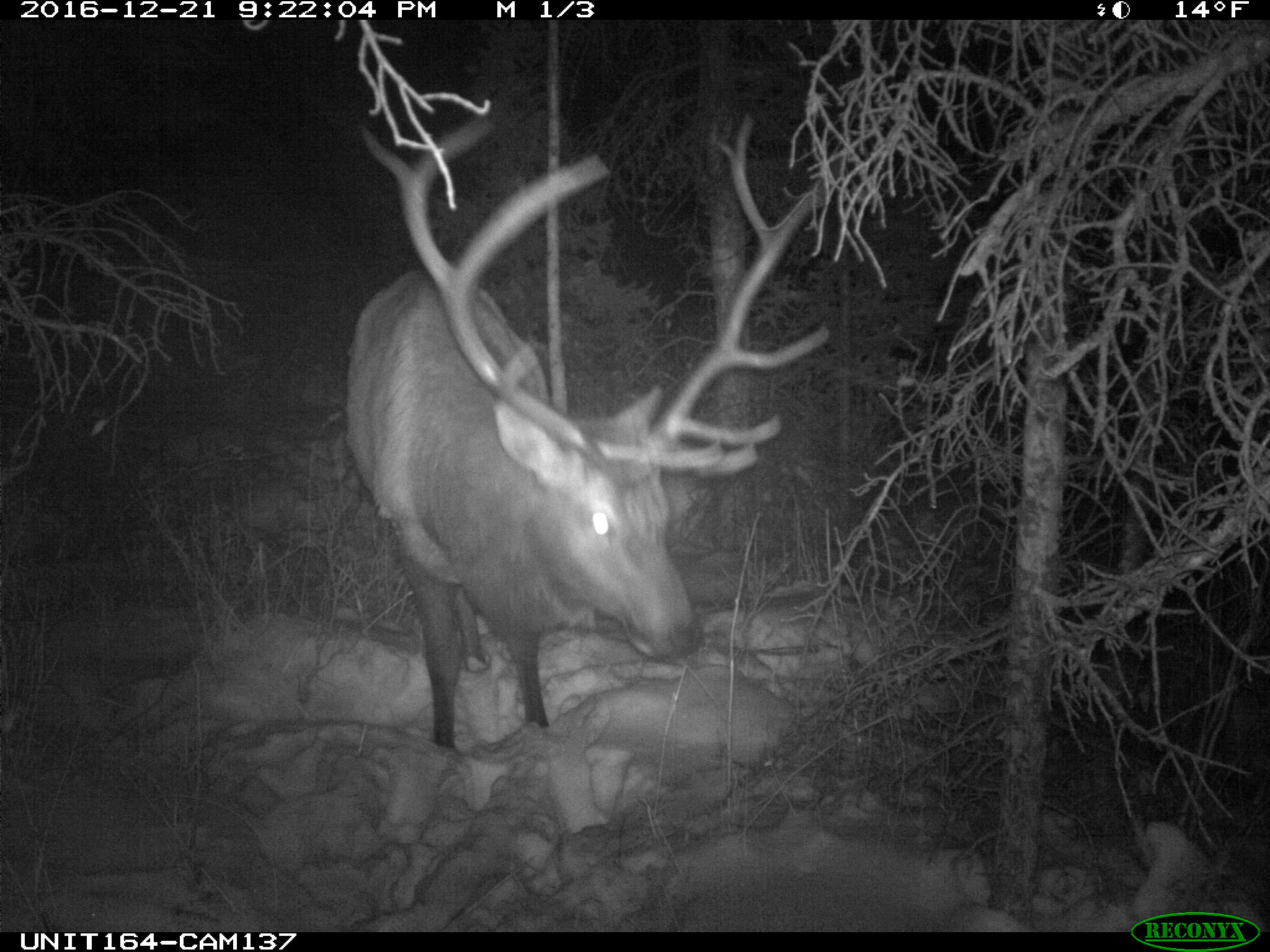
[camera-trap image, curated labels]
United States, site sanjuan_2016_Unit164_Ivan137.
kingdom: Animalia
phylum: Chordata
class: Mammalia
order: Artiodactyla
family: Cervidae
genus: Cervus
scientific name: Cervus elaphus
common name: red deer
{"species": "Cervus elaphus (red deer)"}